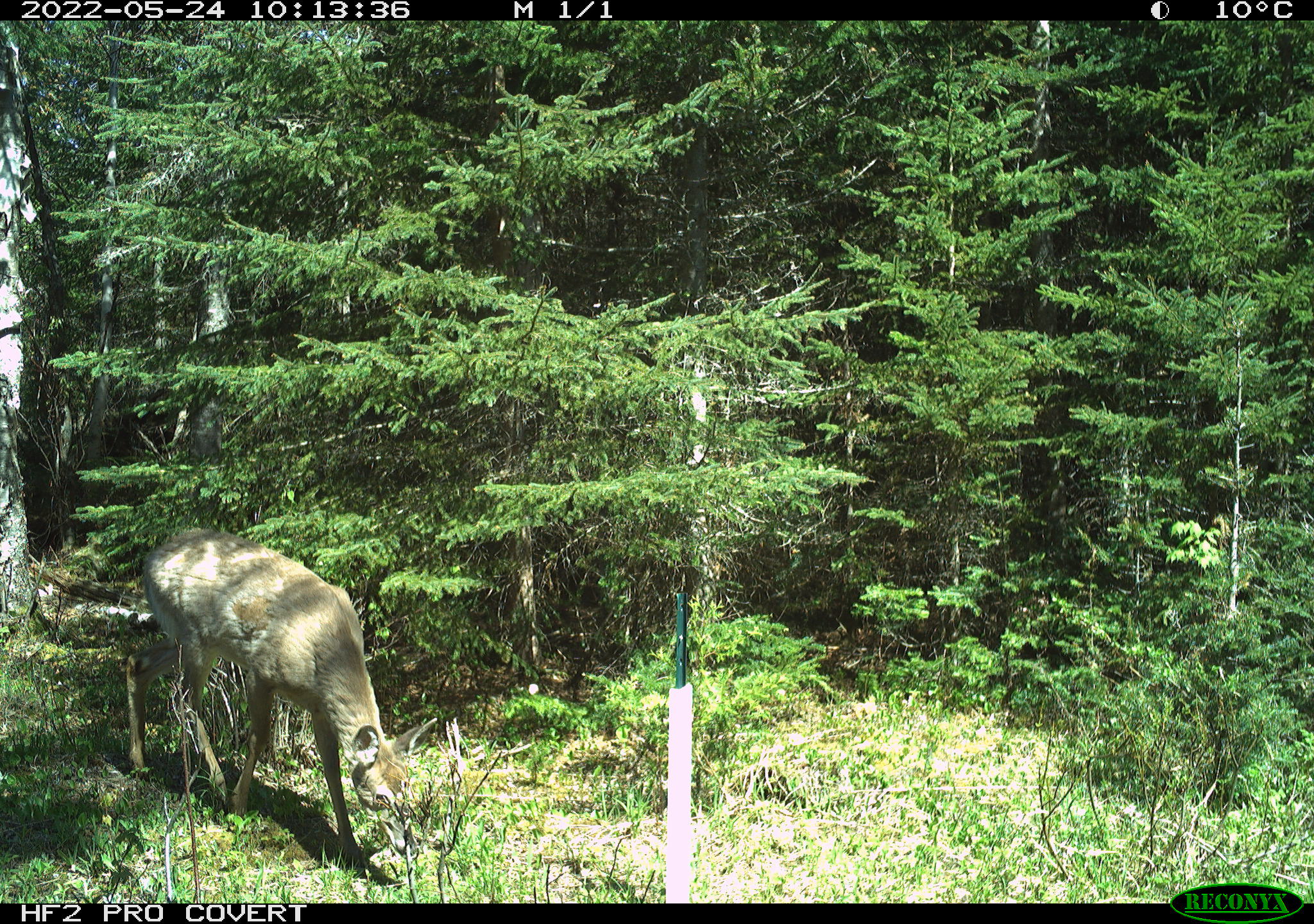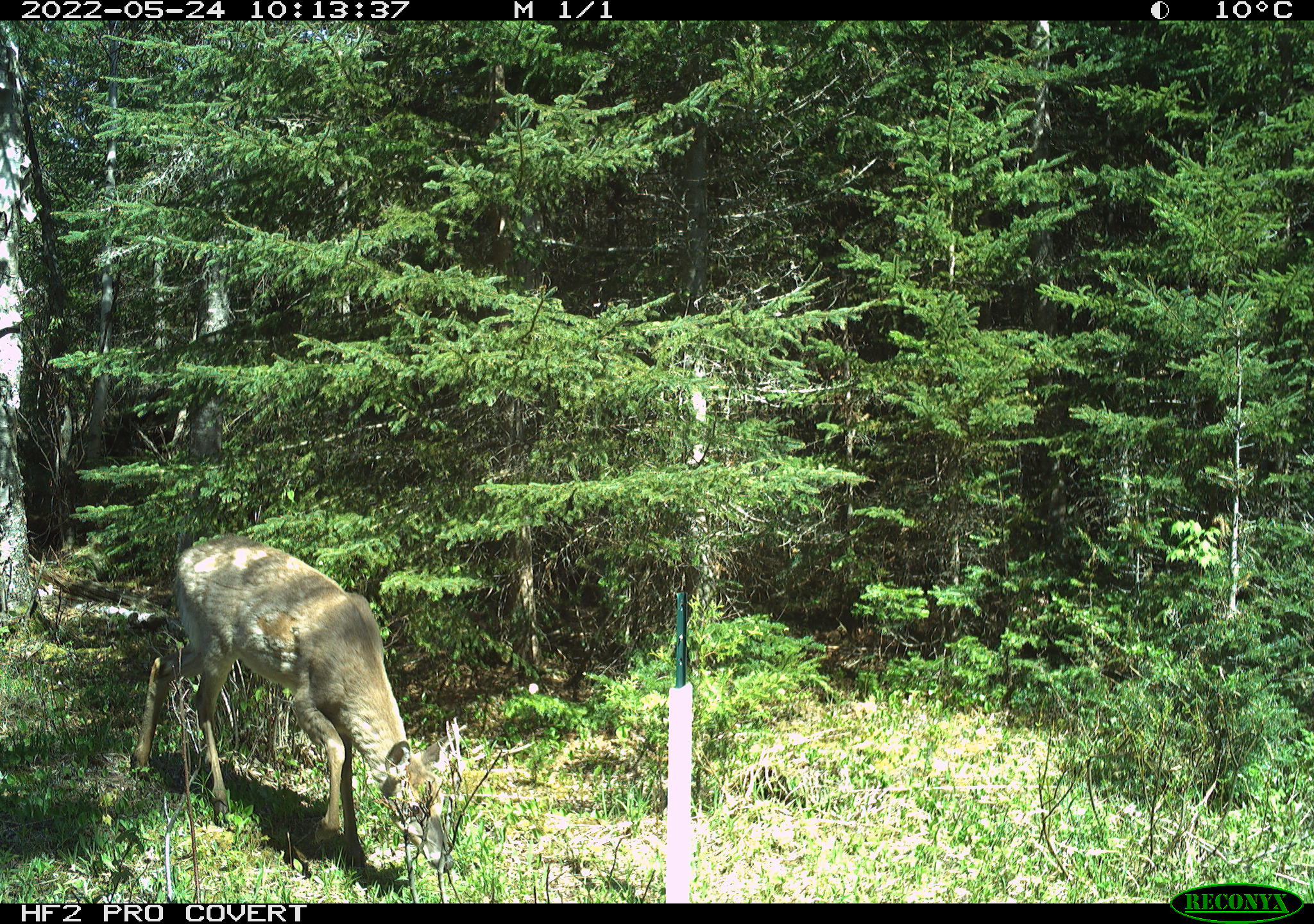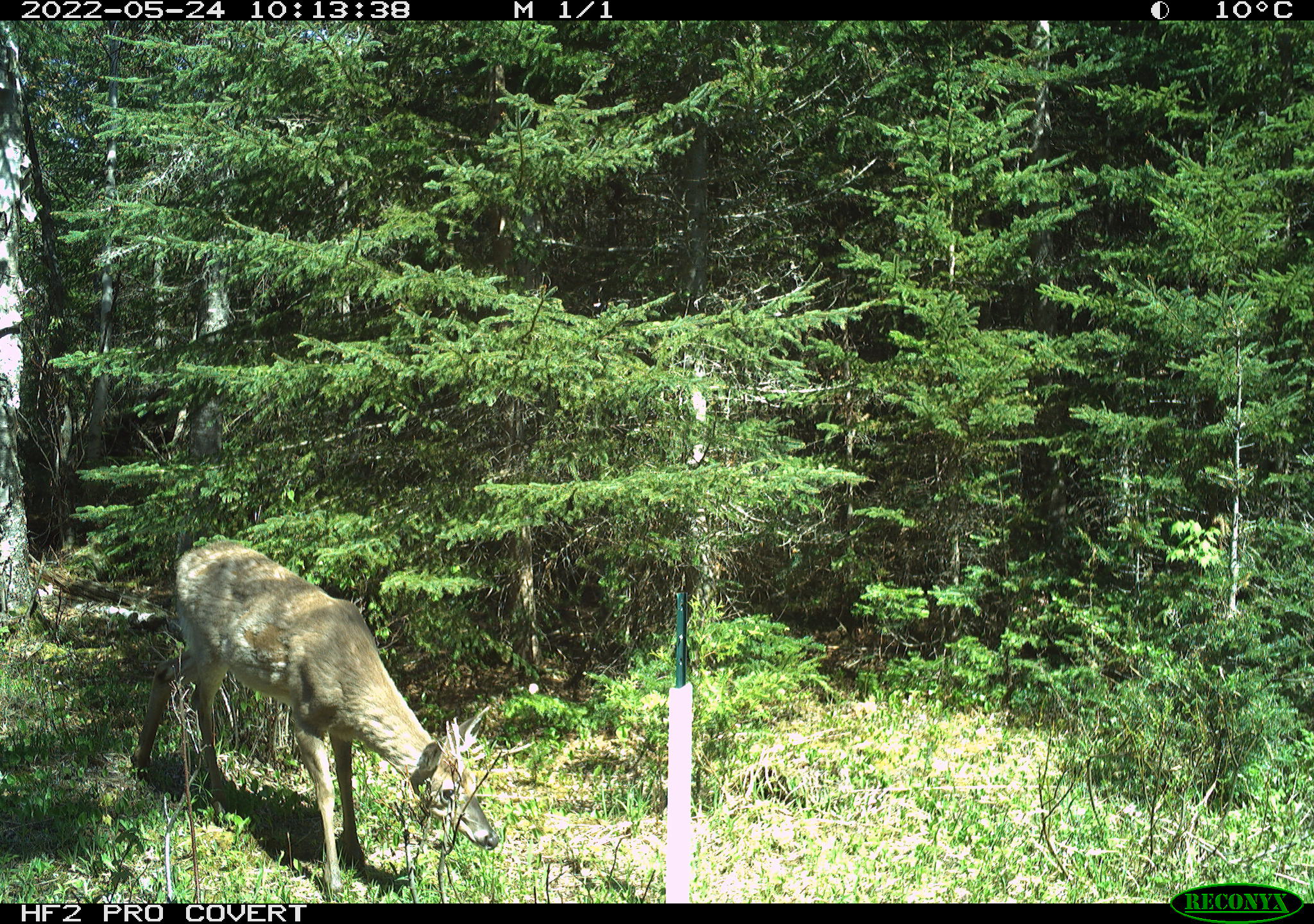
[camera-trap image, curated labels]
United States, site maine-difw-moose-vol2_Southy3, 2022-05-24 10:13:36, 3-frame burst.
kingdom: Animalia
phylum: Chordata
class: Mammalia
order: Artiodactyla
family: Cervidae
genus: Odocoileus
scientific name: Odocoileus virginianus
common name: white-tailed deer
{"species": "white-tailed deer (Odocoileus virginianus)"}